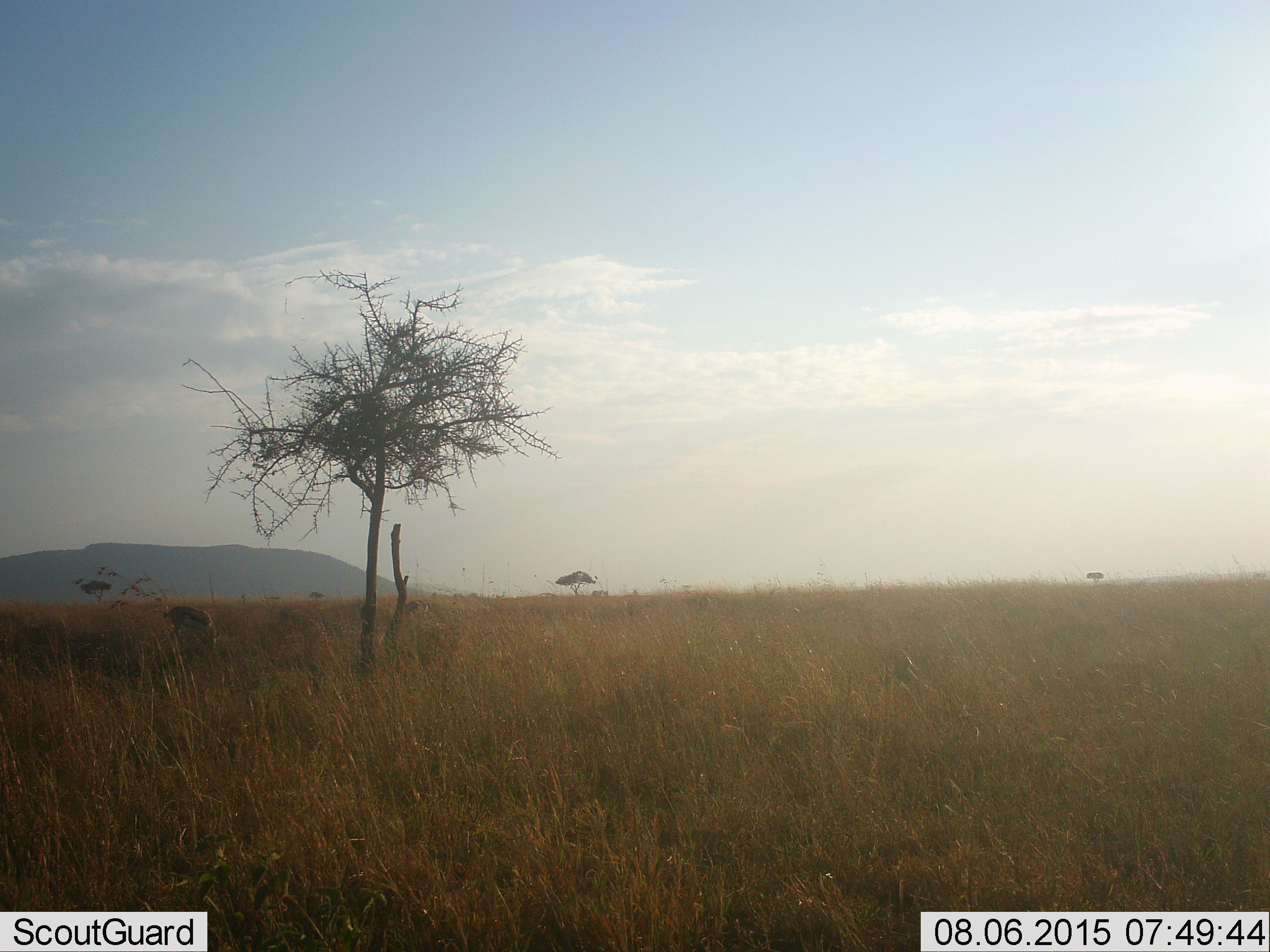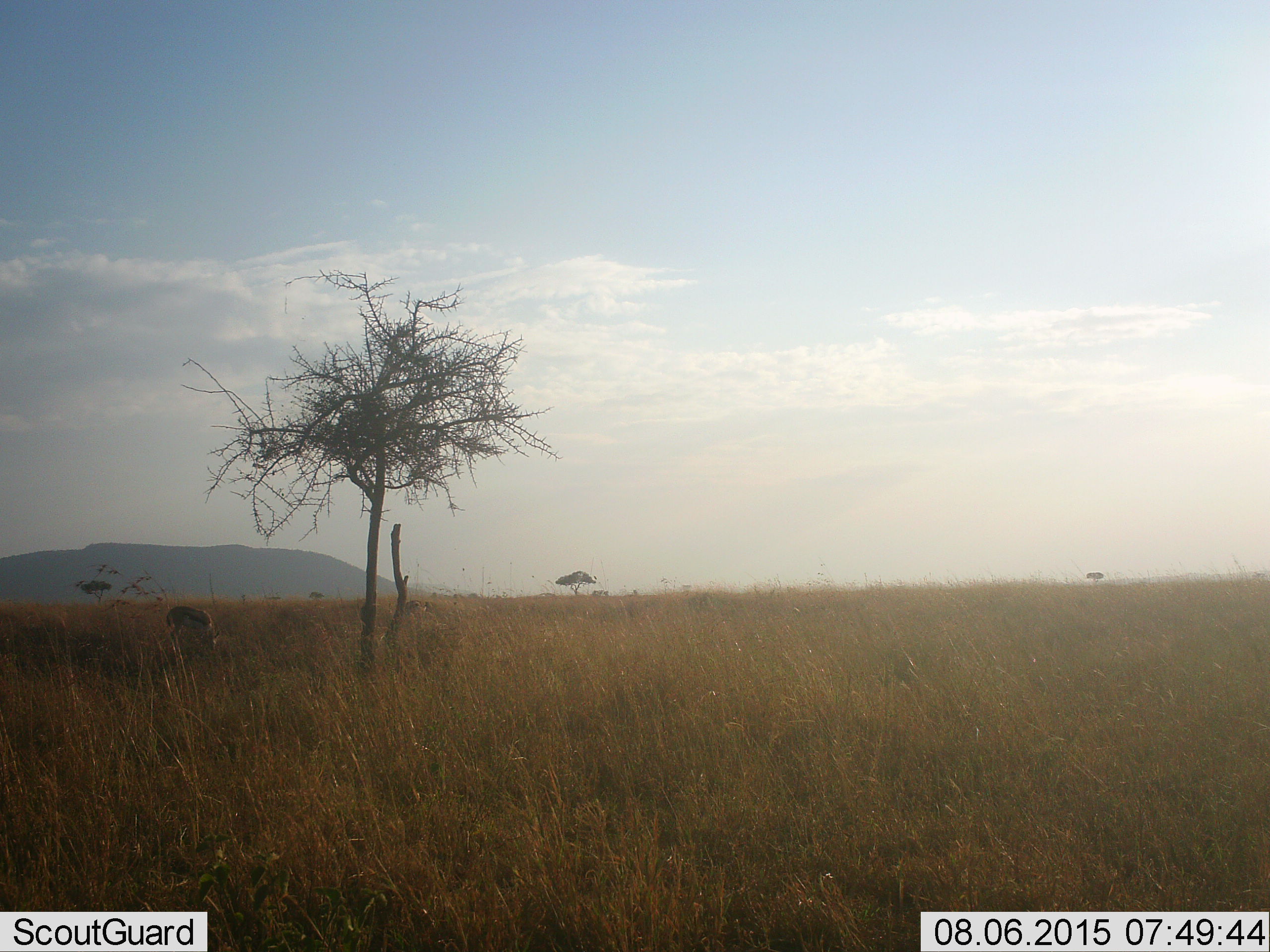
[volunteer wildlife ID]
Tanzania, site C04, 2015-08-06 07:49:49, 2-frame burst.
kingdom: Animalia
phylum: Chordata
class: Mammalia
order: Artiodactyla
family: Bovidae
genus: Eudorcas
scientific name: Eudorcas thomsonii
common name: thomson's gazelle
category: gazellethomsons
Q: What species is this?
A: Gazellethomsons (thomson's gazelle) (Eudorcas thomsonii).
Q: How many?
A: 1.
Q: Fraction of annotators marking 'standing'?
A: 40%.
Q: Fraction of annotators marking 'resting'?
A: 0%.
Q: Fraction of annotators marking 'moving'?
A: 0%.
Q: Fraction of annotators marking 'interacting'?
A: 0%.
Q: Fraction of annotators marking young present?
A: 0%.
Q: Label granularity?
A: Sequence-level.